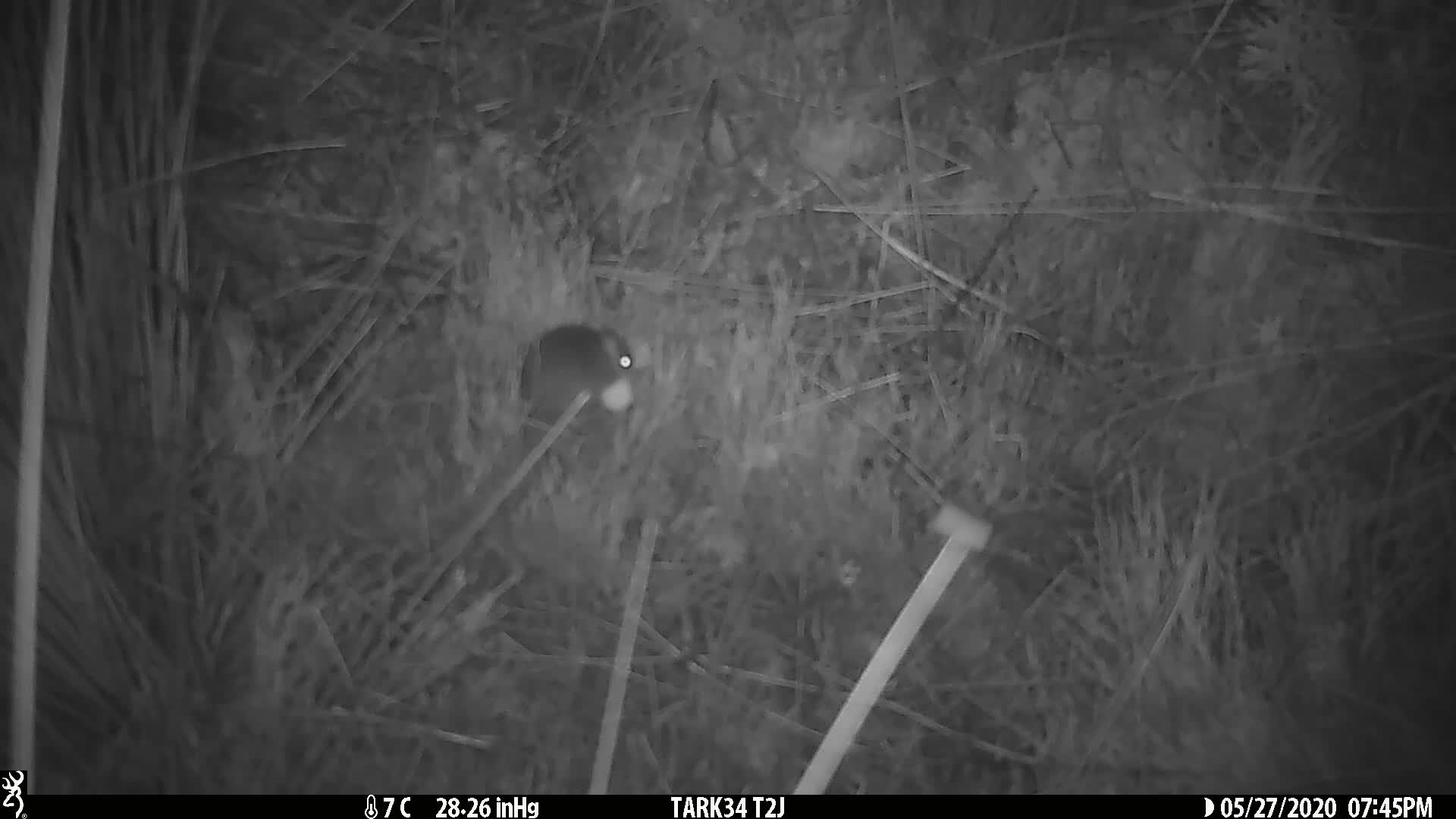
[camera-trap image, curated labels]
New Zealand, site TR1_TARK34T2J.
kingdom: Animalia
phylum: Chordata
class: Mammalia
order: Rodentia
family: Muridae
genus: Mus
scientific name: Mus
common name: mouse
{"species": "mouse (Mus)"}